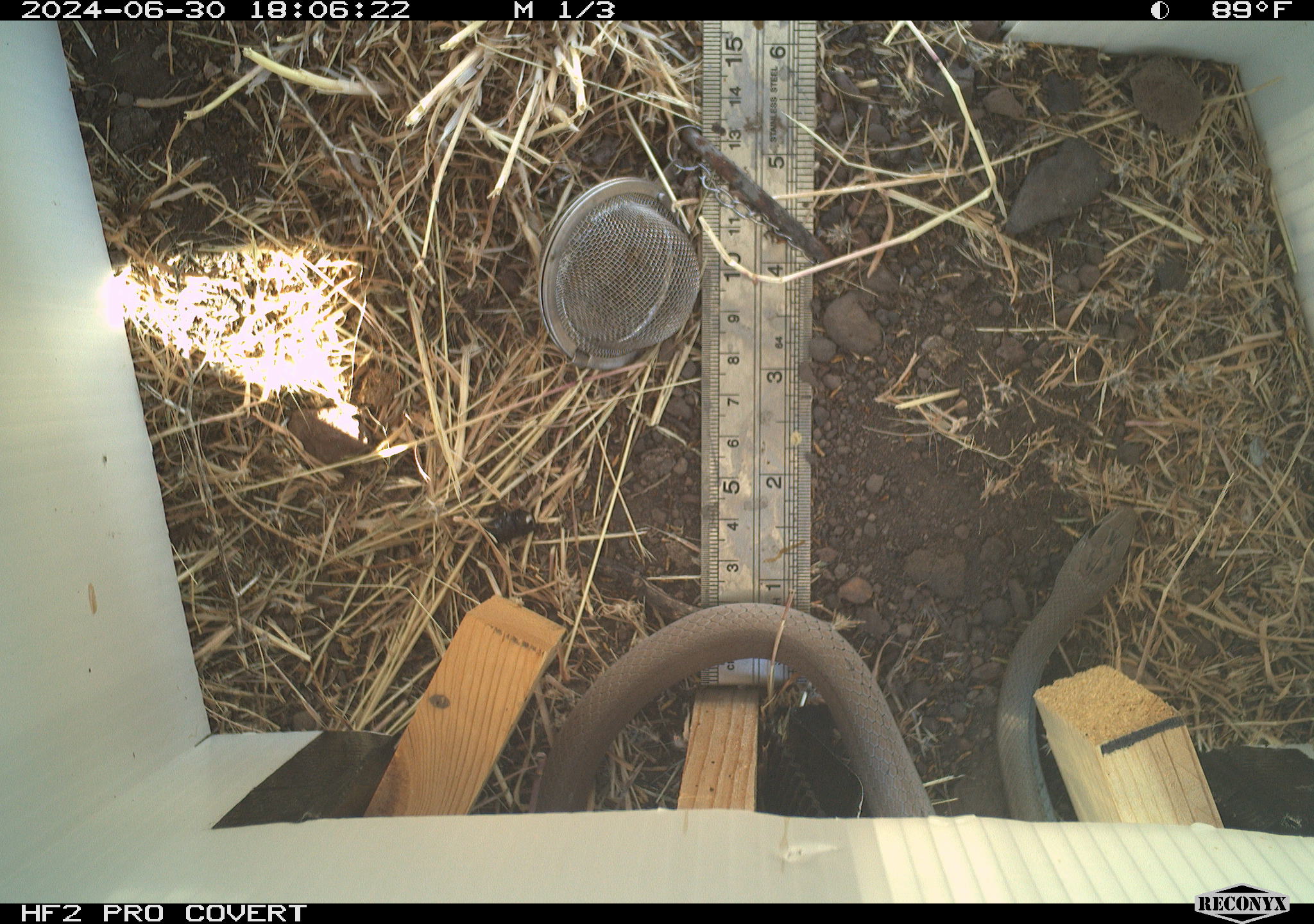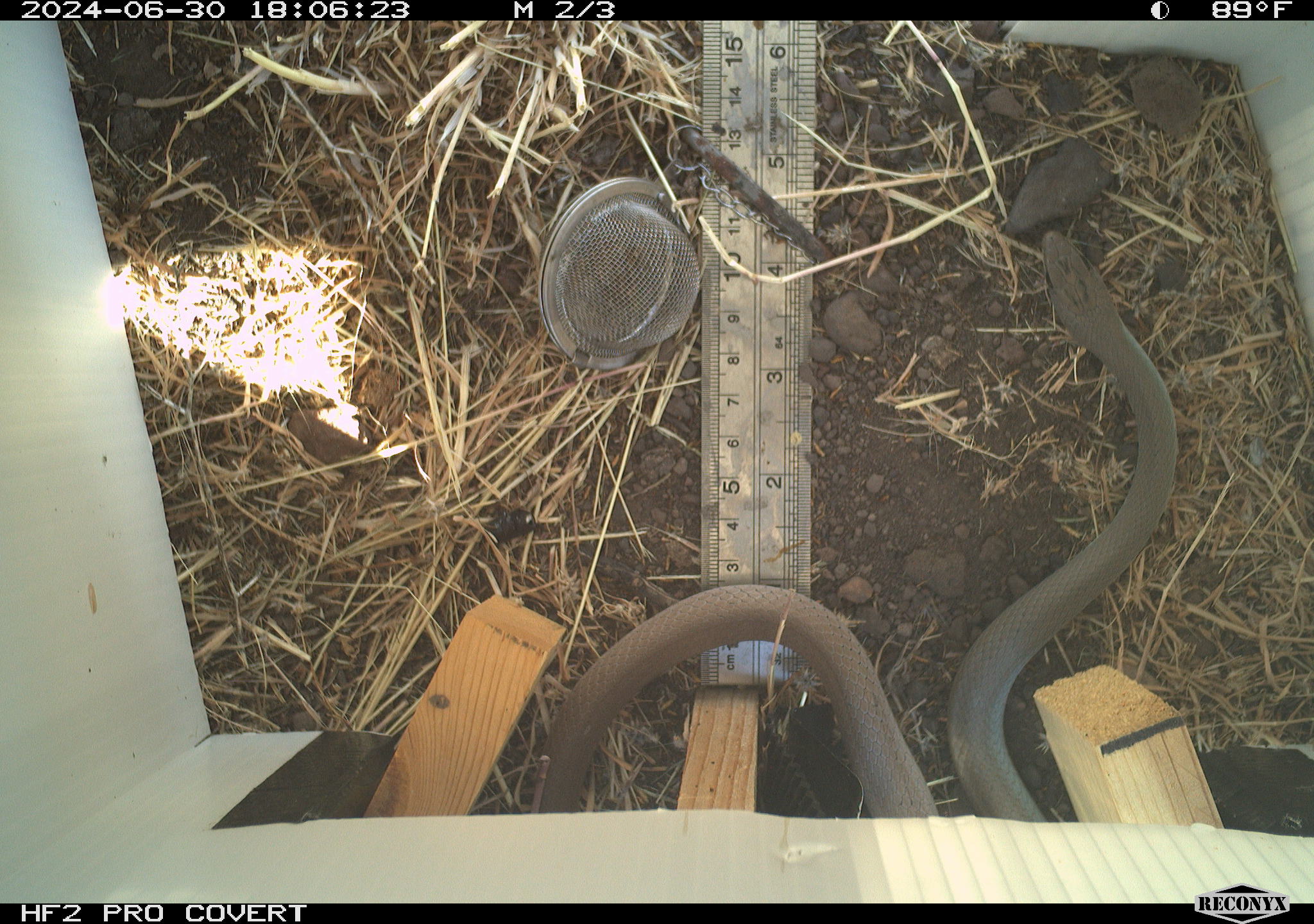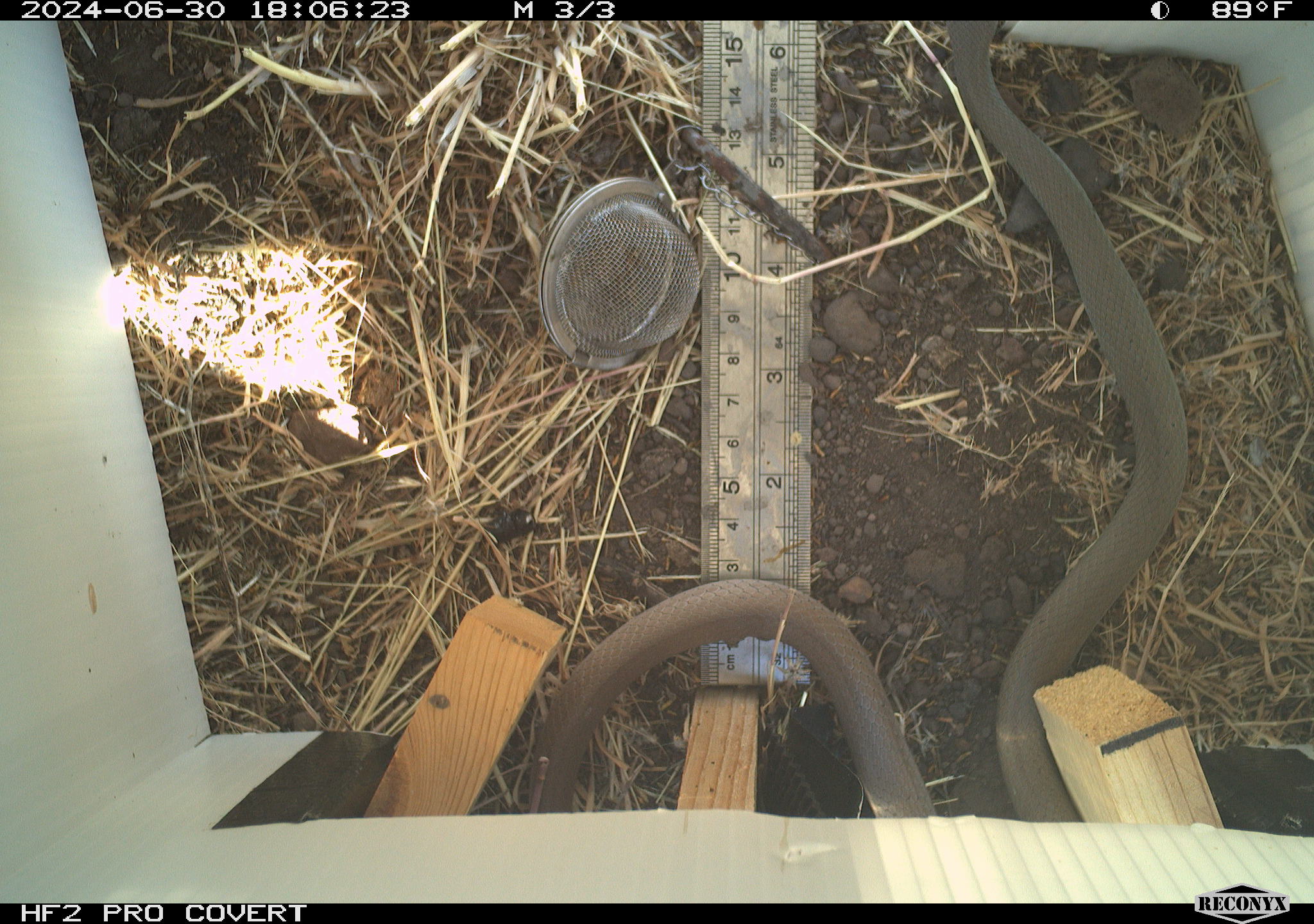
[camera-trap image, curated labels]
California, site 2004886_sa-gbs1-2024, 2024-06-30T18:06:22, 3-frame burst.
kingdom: Animalia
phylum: Chordata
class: Reptilia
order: Squamata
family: Colubridae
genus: Coluber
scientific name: Coluber constrictor mormon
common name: western yellow-bellied racer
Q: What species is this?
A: Western yellow-bellied racer (Coluber constrictor mormon).